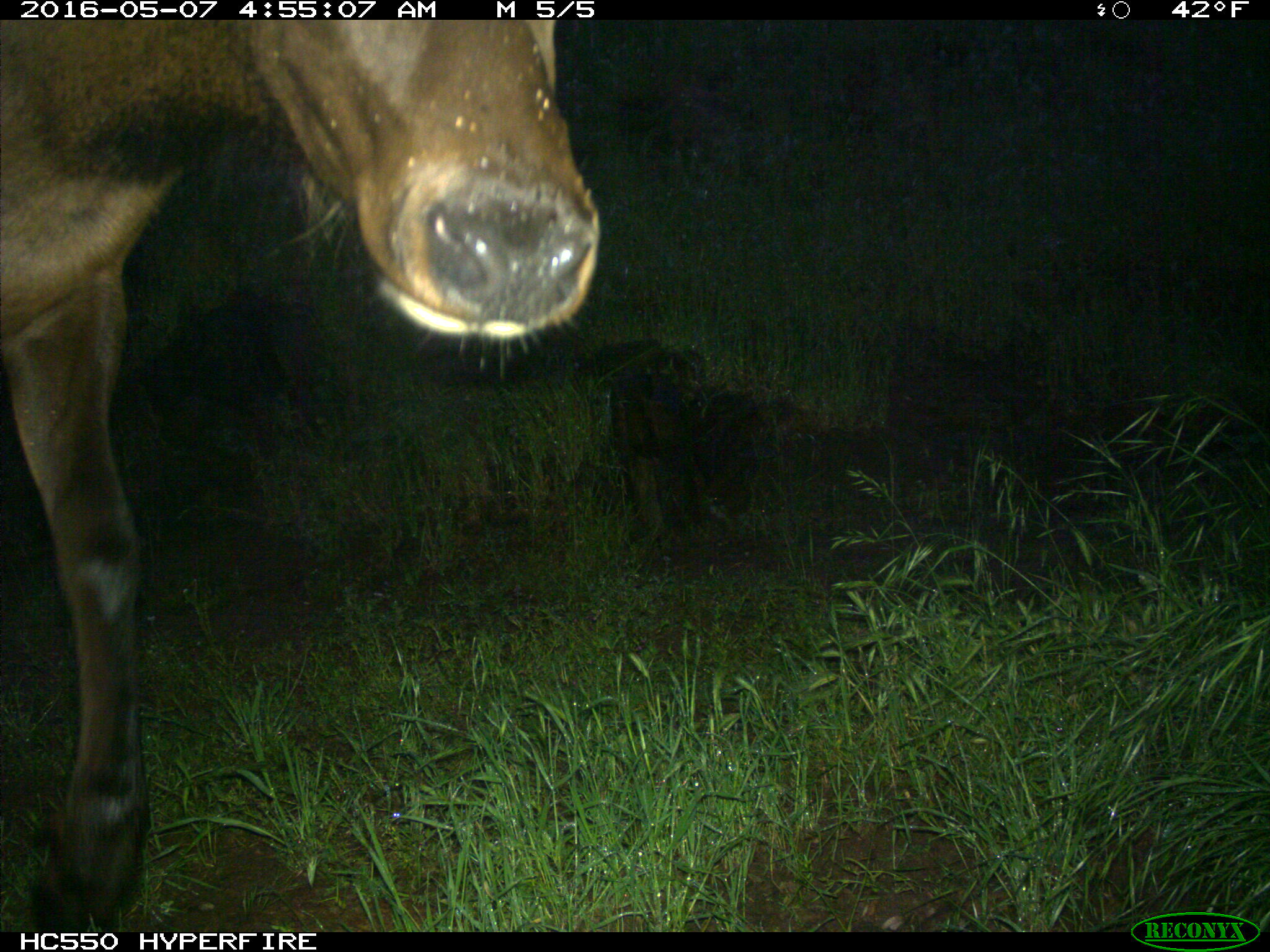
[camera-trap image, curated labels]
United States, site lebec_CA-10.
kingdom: Animalia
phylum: Chordata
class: Mammalia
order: Artiodactyla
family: Cervidae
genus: Cervus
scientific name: Cervus canadensis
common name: elk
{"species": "Cervus canadensis (elk)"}